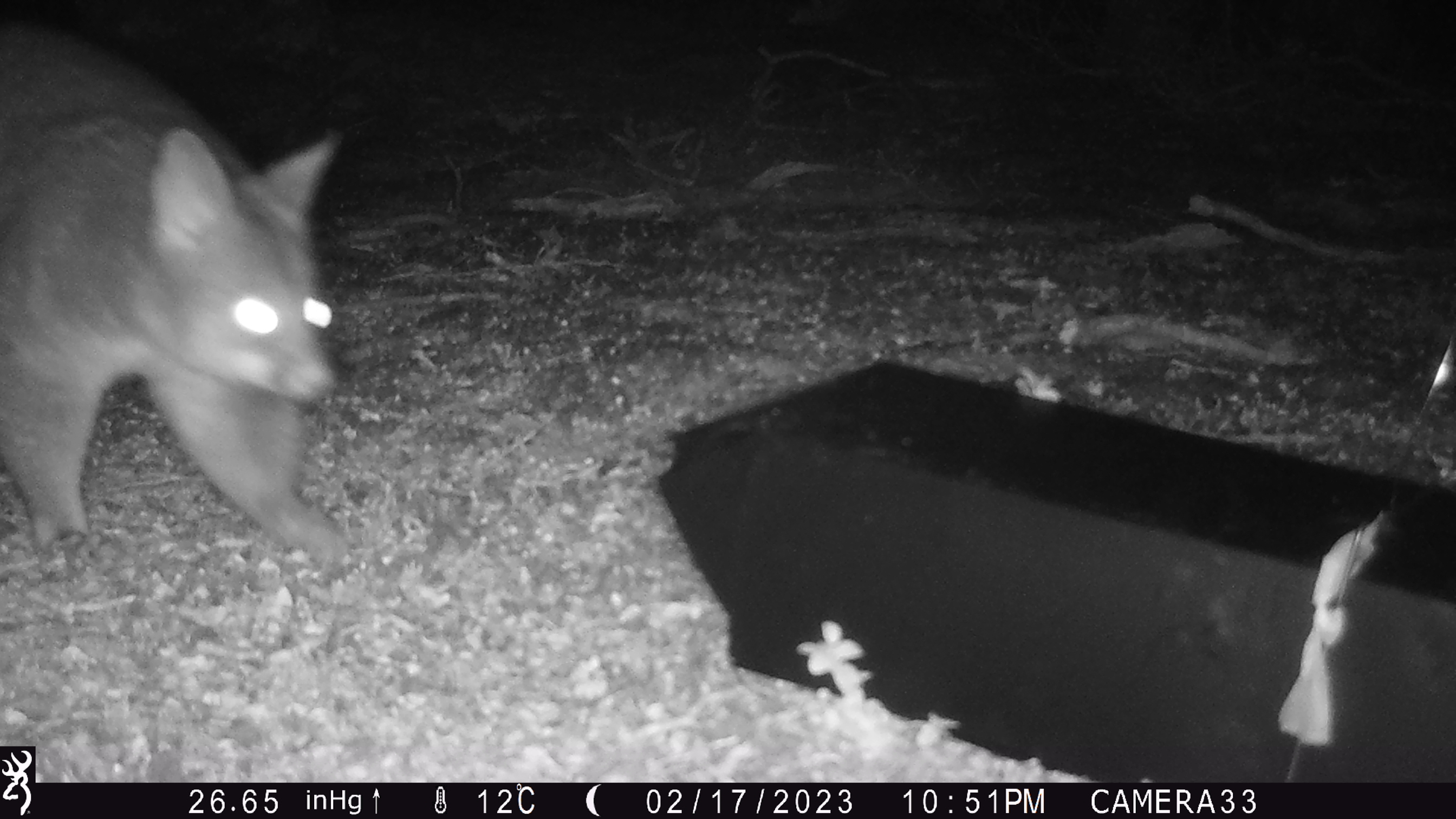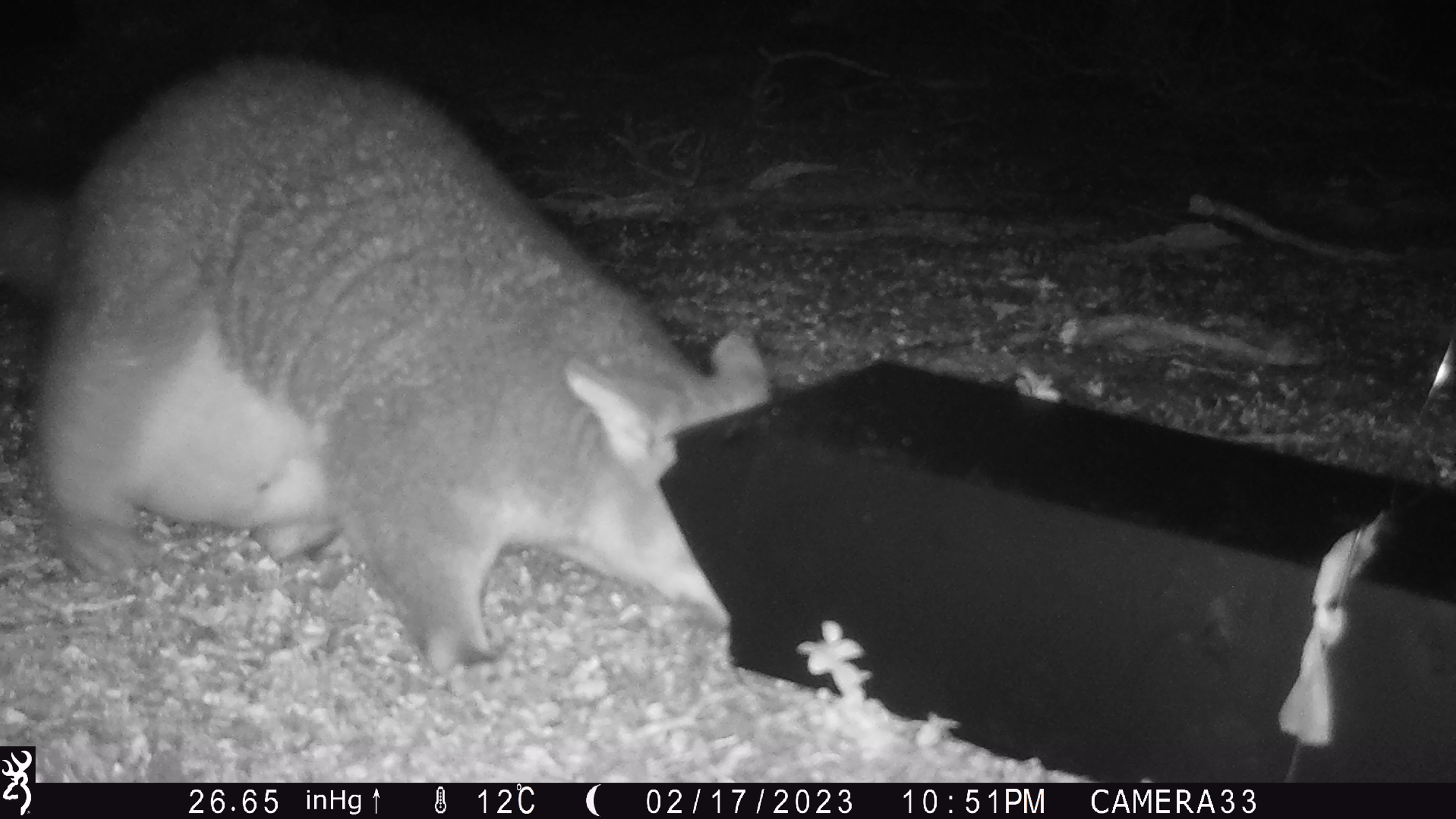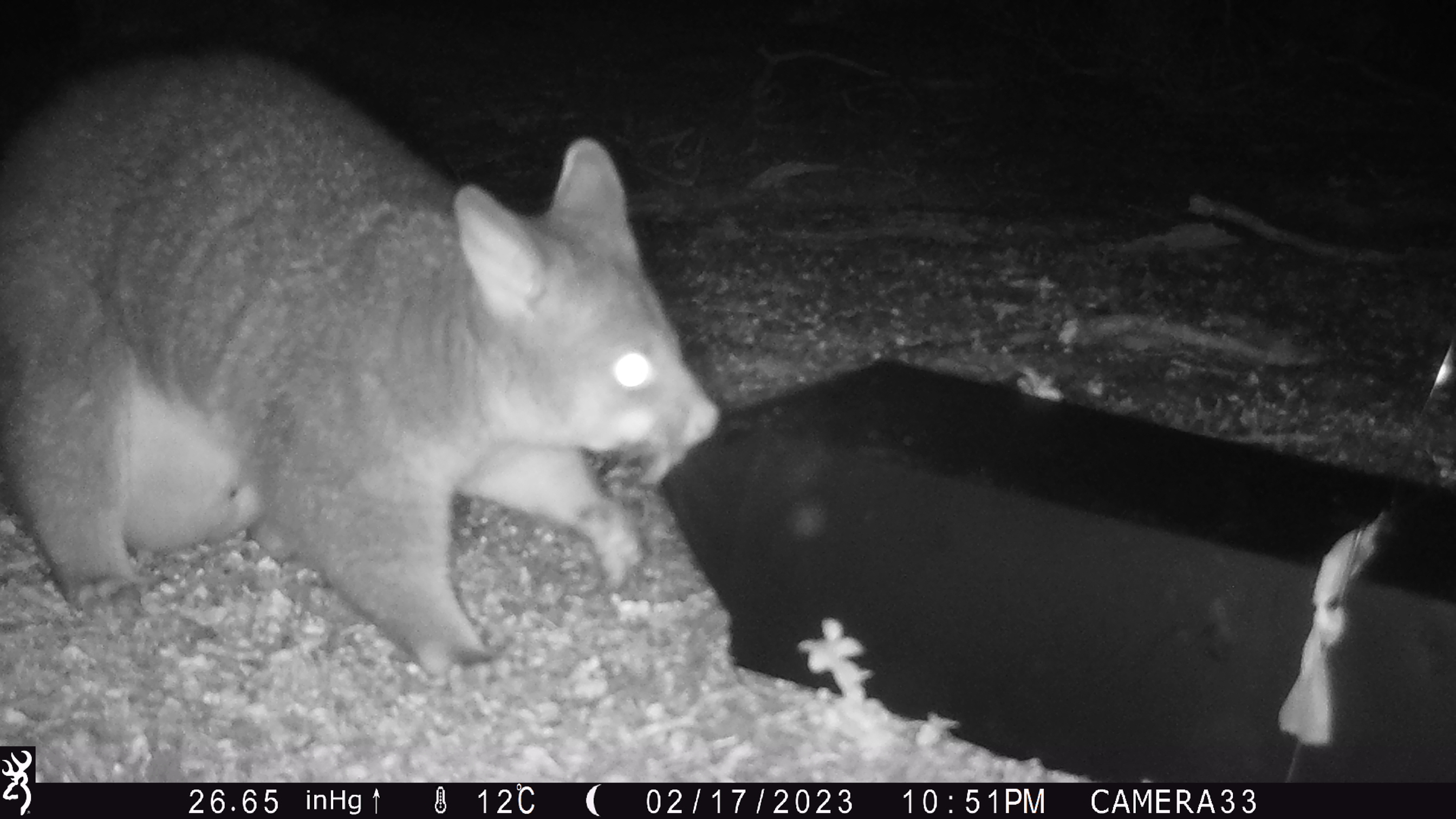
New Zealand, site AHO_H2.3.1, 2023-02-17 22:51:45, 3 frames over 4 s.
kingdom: Animalia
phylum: Chordata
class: Mammalia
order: Carnivora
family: Mustelidae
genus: Mustela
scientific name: Mustela erminea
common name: stoat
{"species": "stoat (Mustela erminea)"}